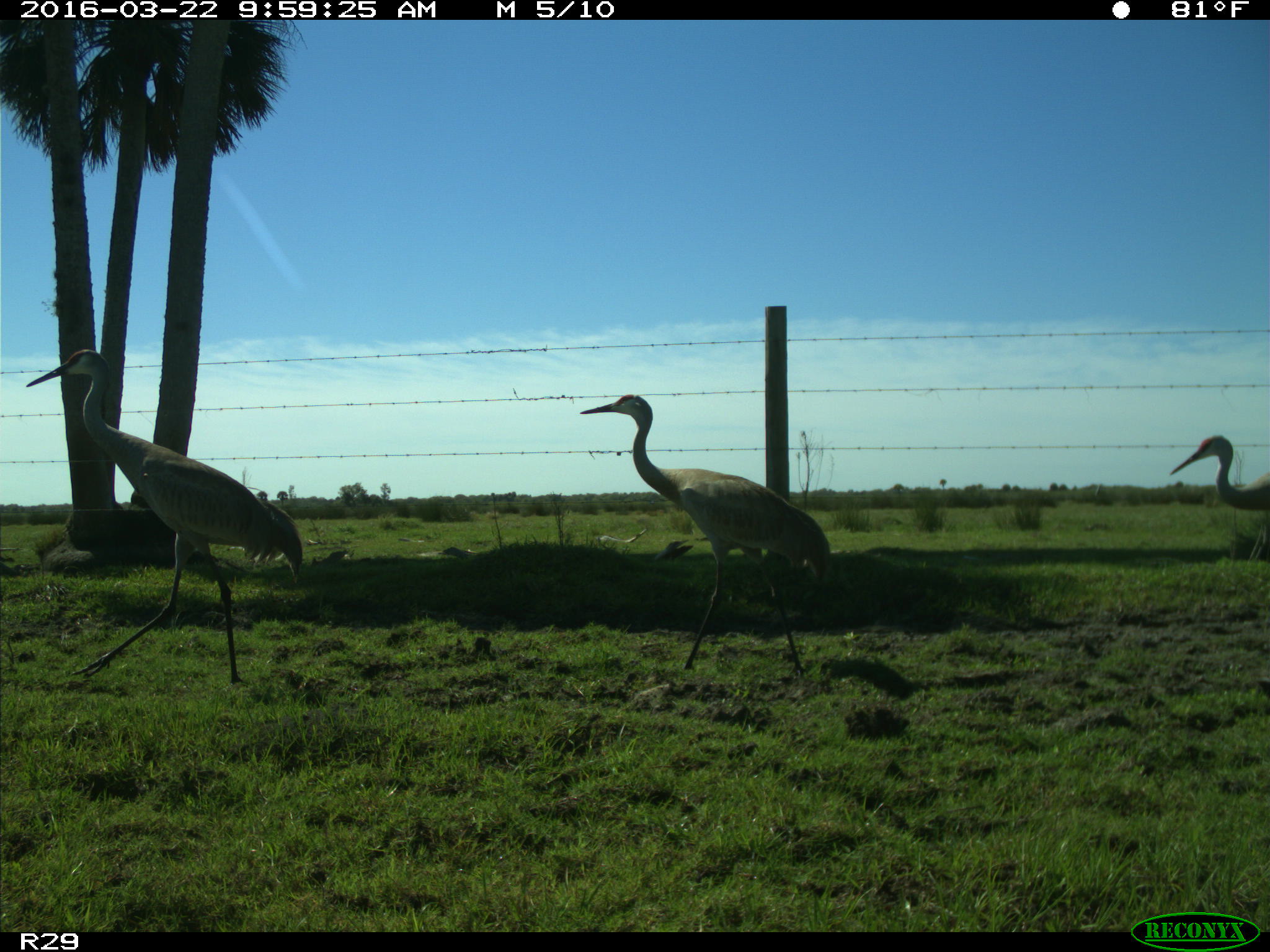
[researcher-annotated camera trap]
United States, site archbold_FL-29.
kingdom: Animalia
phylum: Chordata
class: Aves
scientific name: Aves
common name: birds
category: unidentified bird